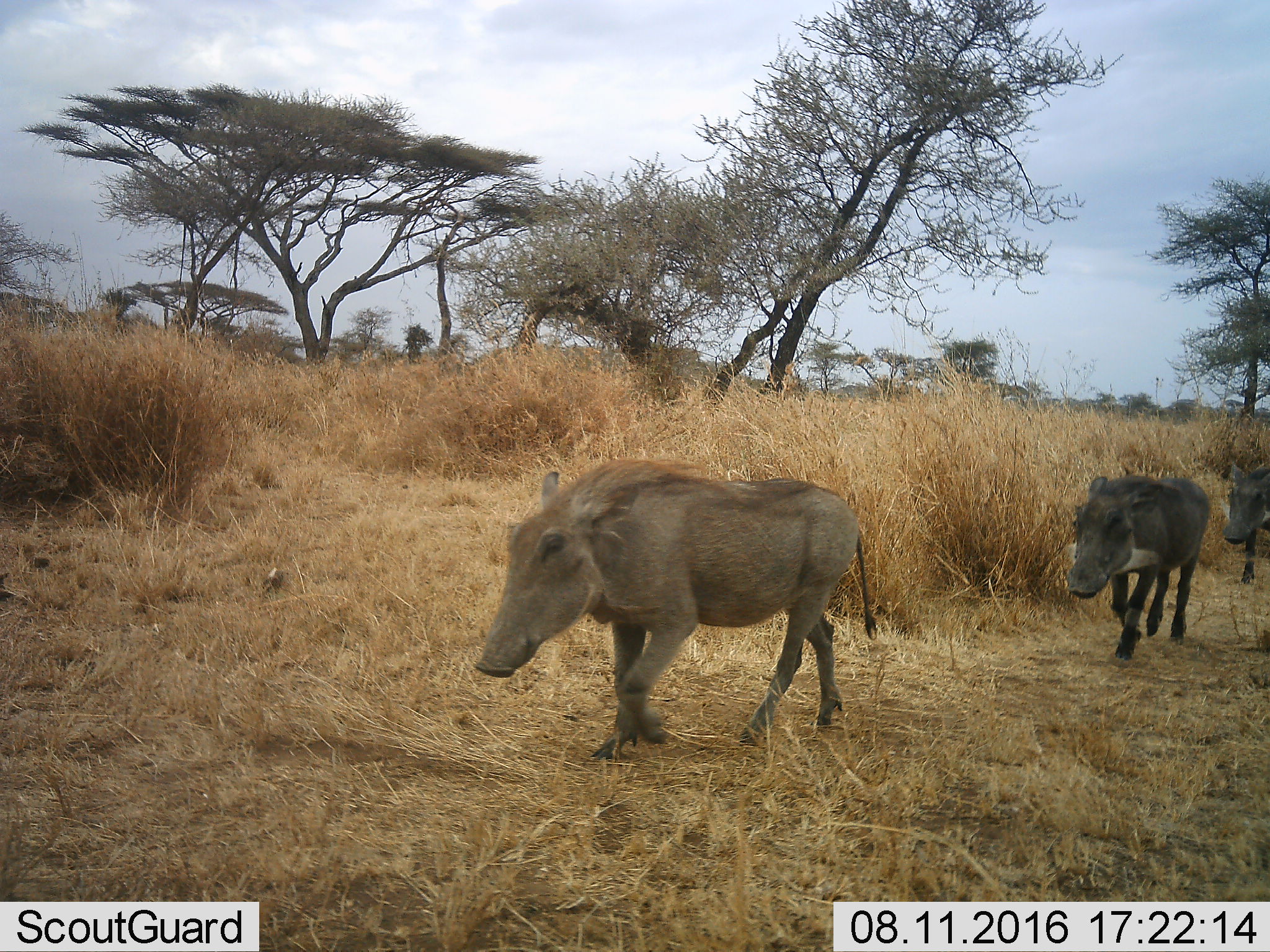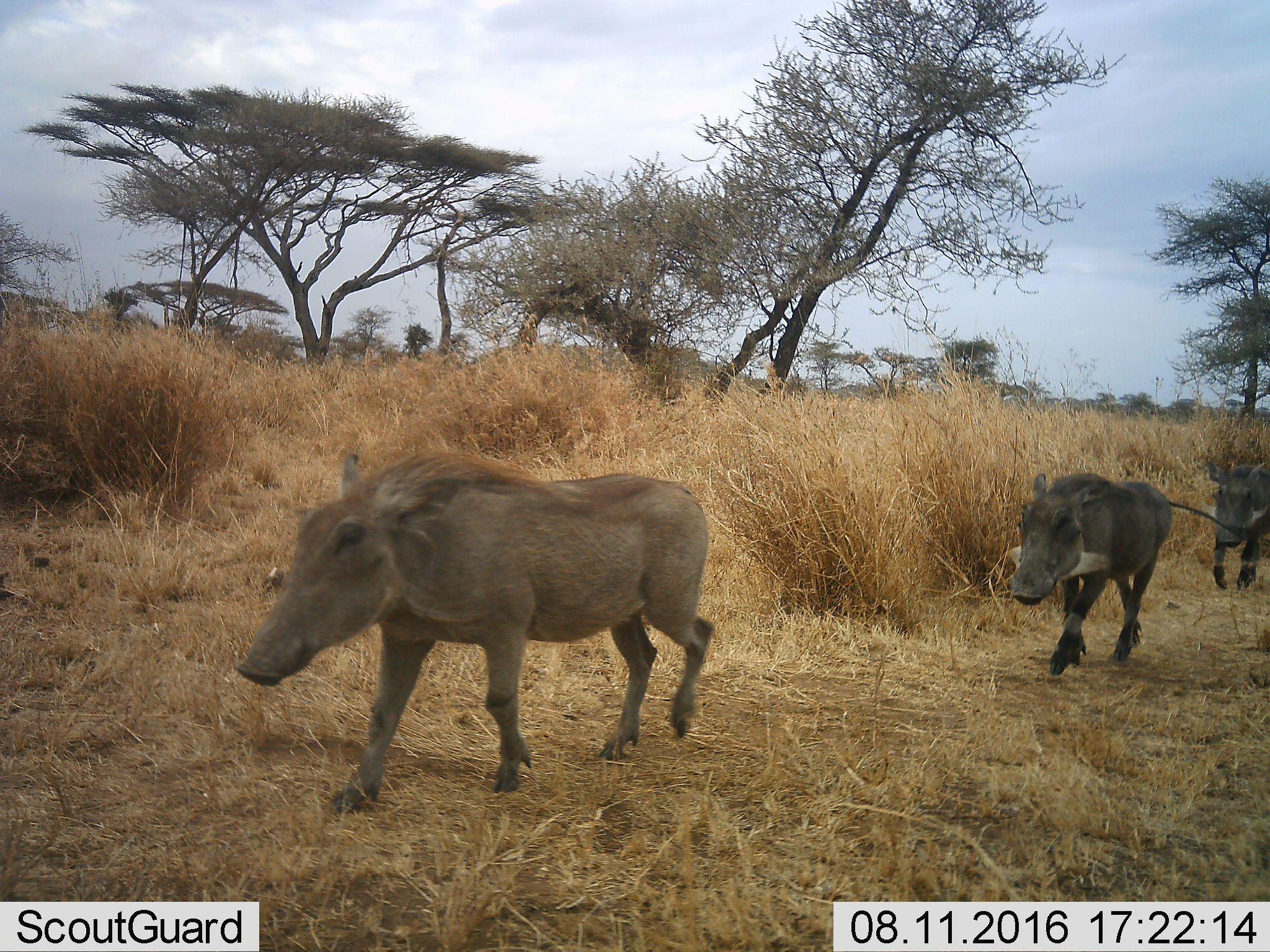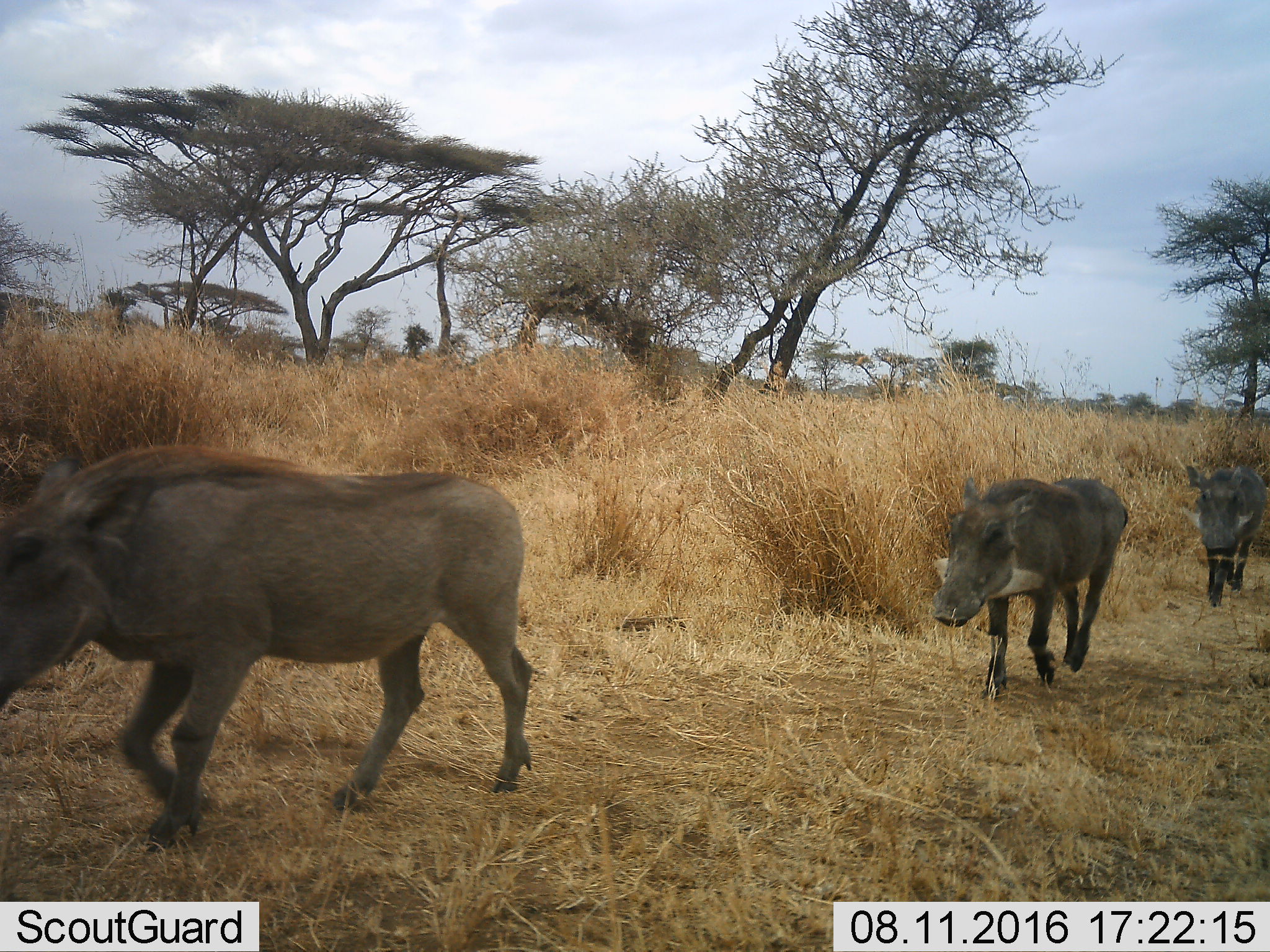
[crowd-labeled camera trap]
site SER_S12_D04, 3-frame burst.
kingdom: Animalia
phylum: Chordata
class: Mammalia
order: Artiodactyla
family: Suidae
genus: Phacochoerus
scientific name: Phacochoerus africanus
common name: warthog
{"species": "warthog (Phacochoerus africanus)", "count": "3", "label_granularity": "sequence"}